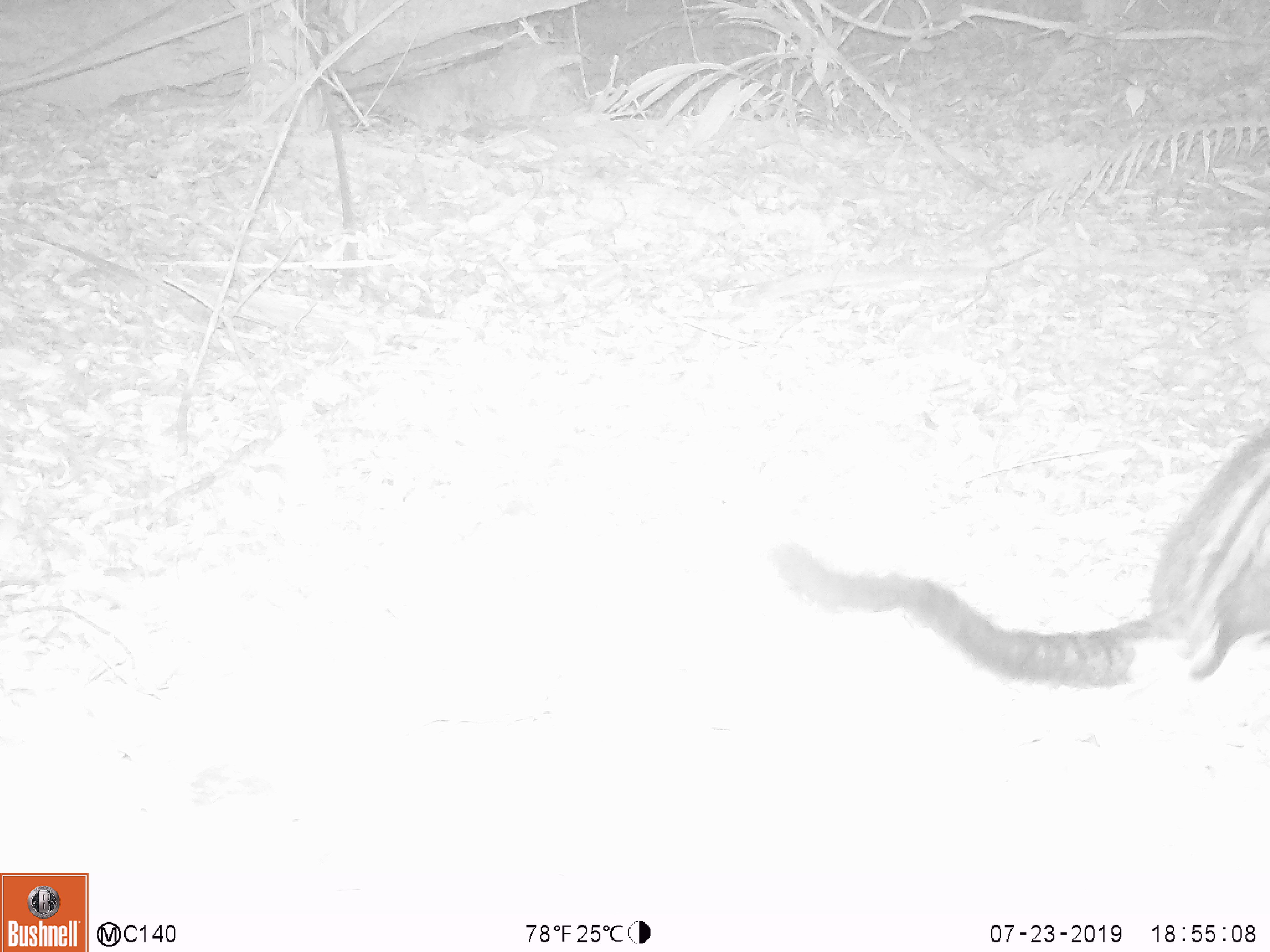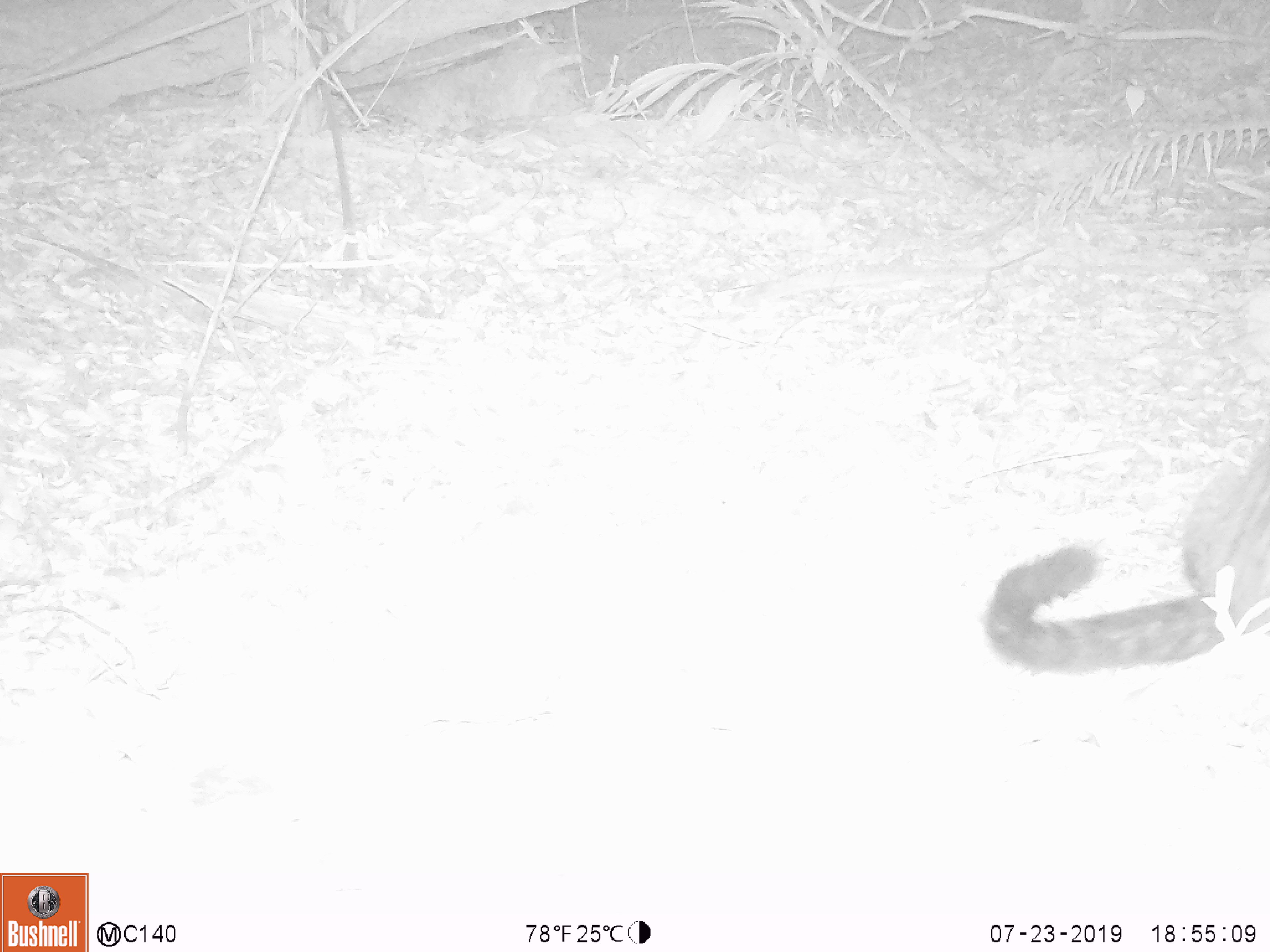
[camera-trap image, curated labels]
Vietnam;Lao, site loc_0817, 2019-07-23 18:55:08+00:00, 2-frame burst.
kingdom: Animalia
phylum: Chordata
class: Mammalia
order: Carnivora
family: Viverridae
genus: Paradoxurus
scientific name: Paradoxurus hermaphroditus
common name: common palm civet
Common palm civet (Paradoxurus hermaphroditus). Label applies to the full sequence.